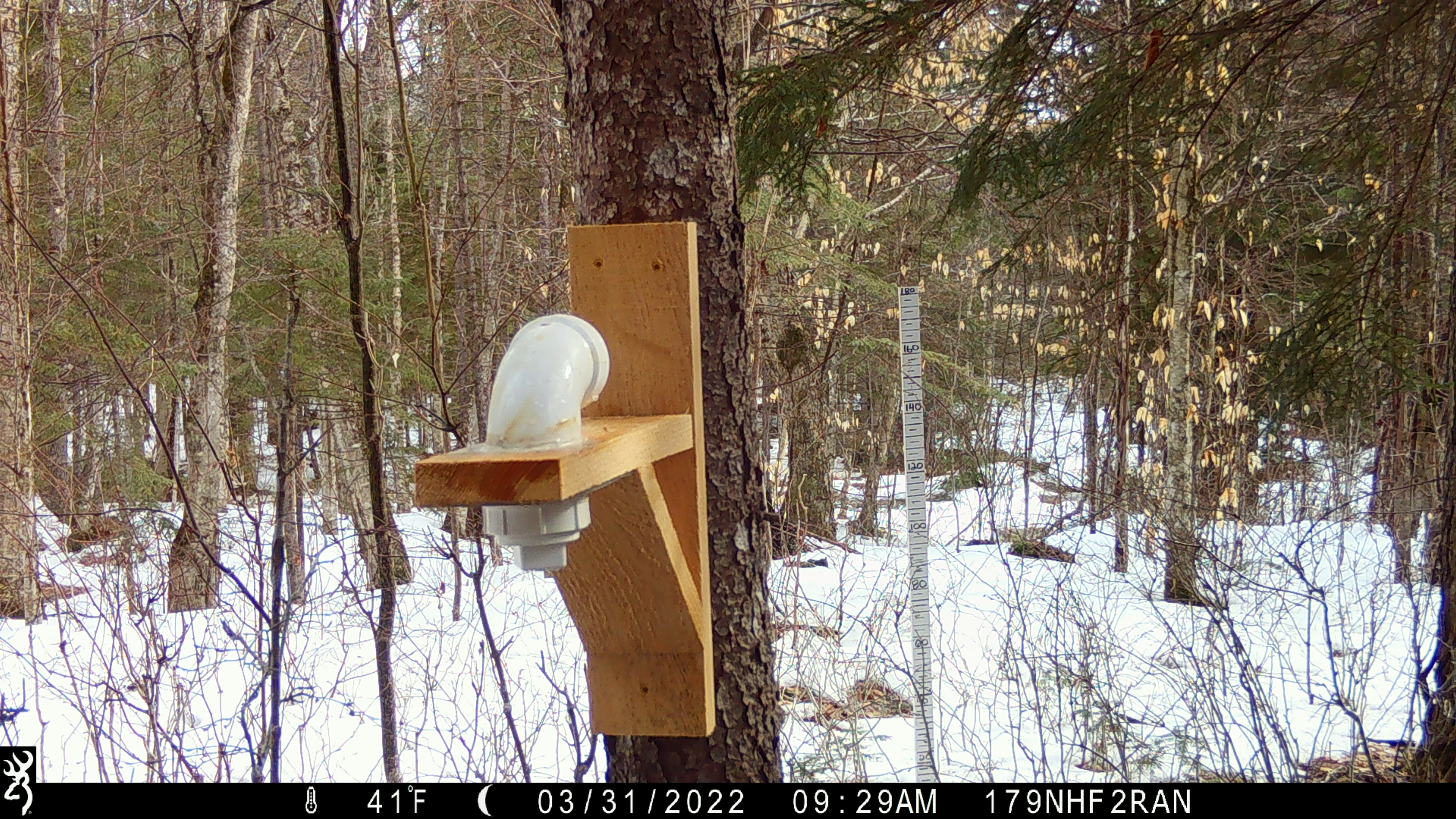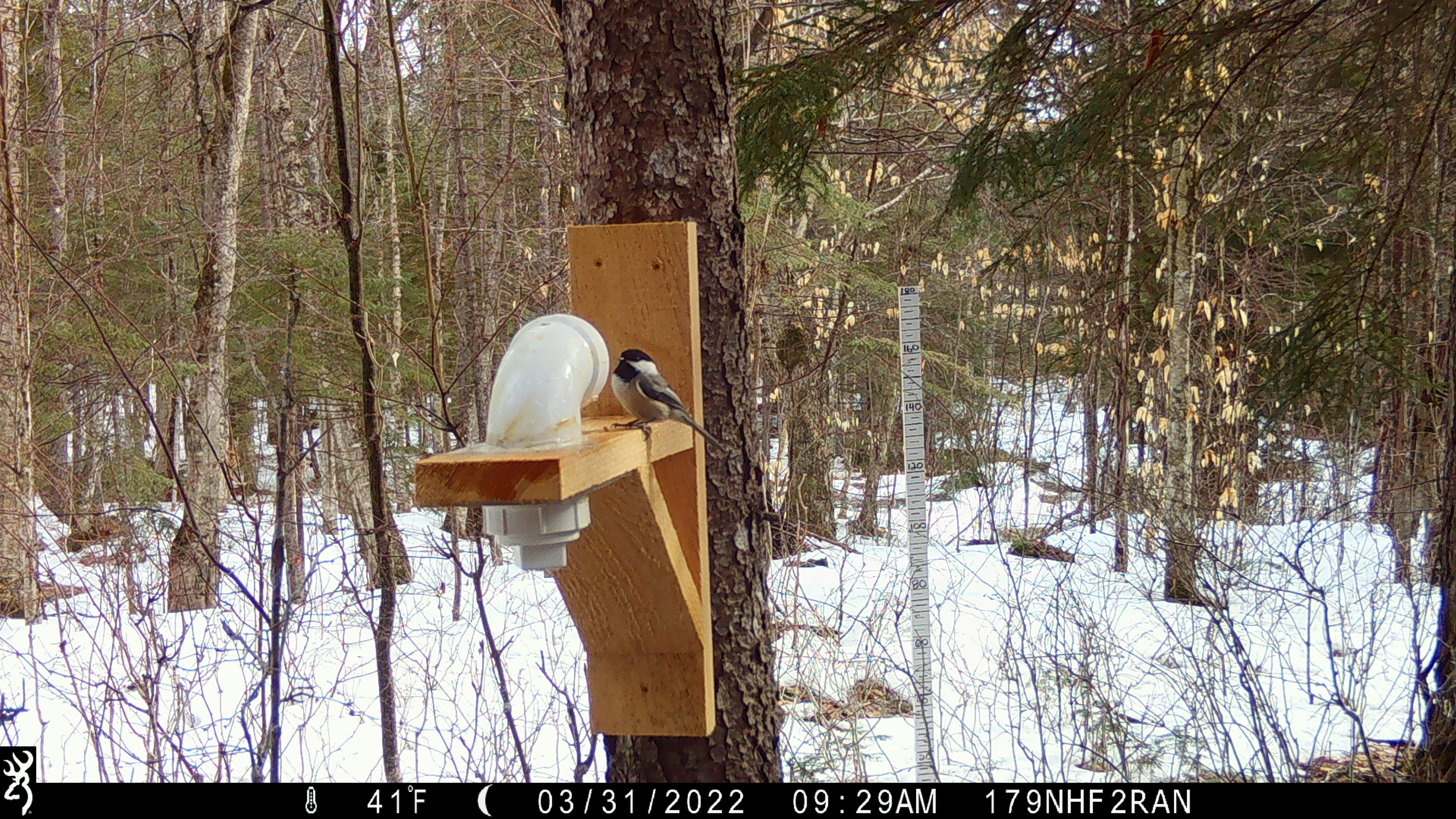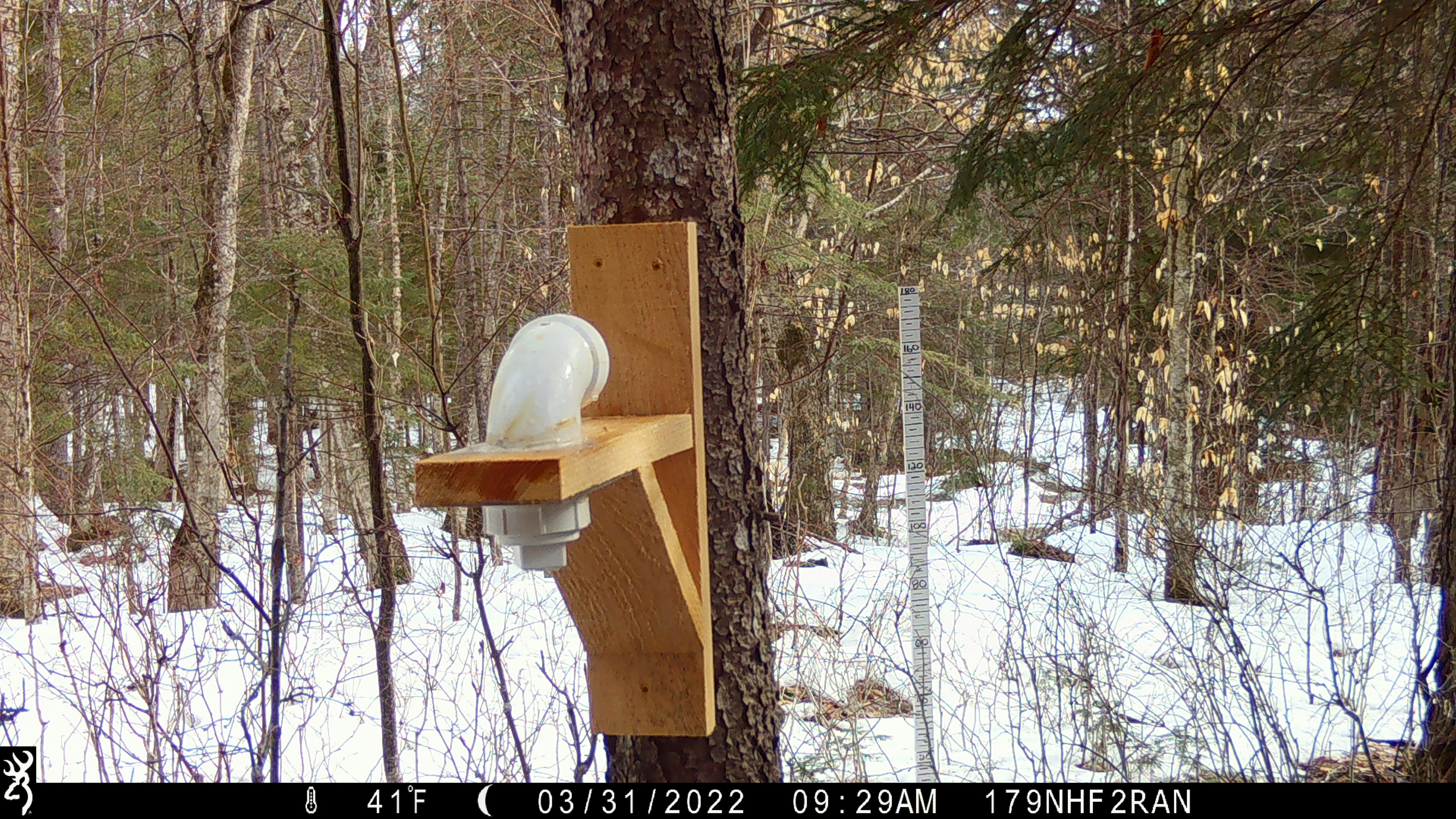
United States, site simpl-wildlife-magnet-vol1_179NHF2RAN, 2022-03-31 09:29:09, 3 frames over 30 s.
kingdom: Animalia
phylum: Chordata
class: Aves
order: Passeriformes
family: Paridae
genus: Poecile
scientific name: Poecile atricapillus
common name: black-capped chickadee